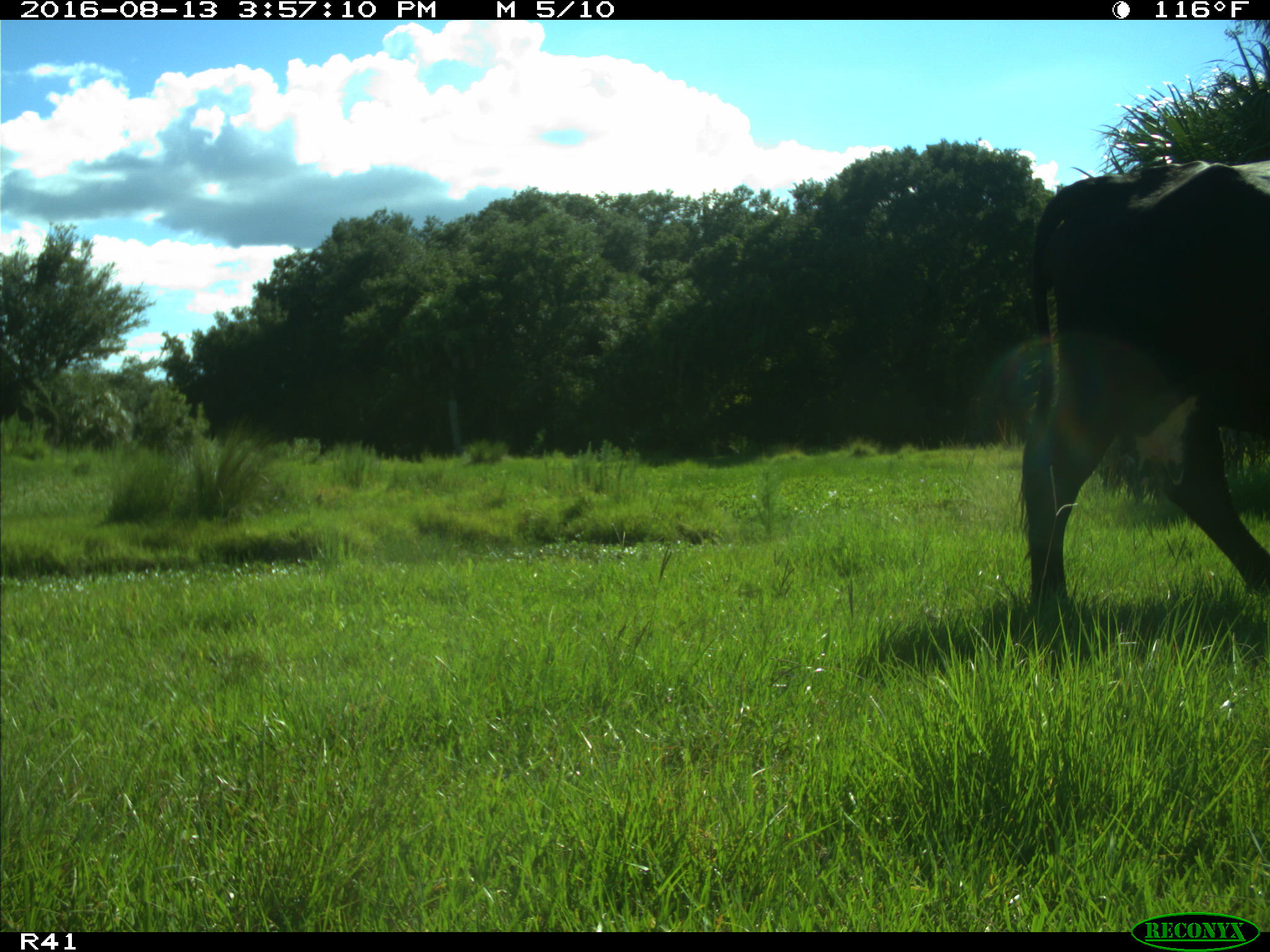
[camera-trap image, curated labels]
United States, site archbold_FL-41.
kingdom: Animalia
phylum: Chordata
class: Mammalia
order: Artiodactyla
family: Bovidae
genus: Bos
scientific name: Bos taurus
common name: domestic cow